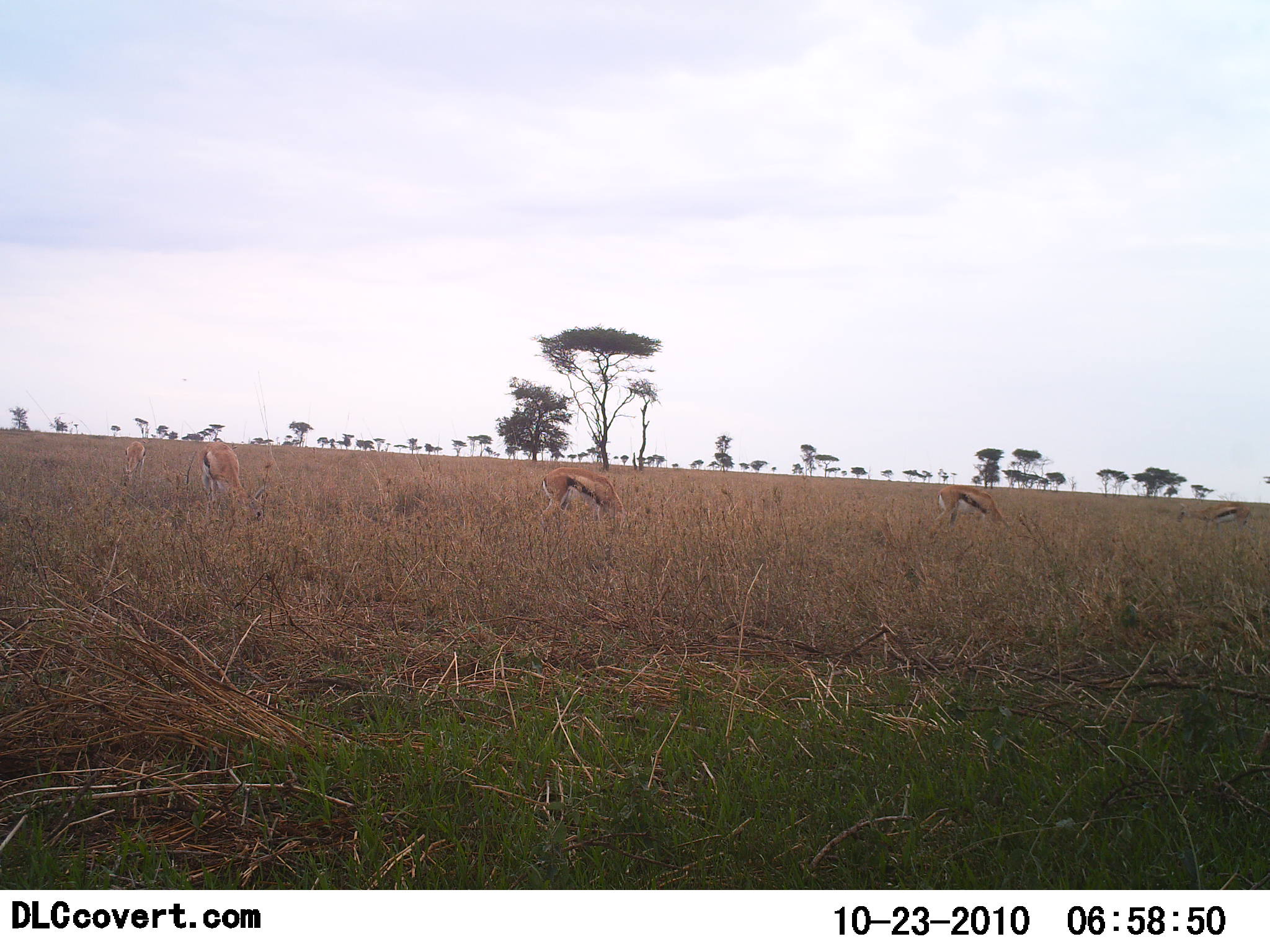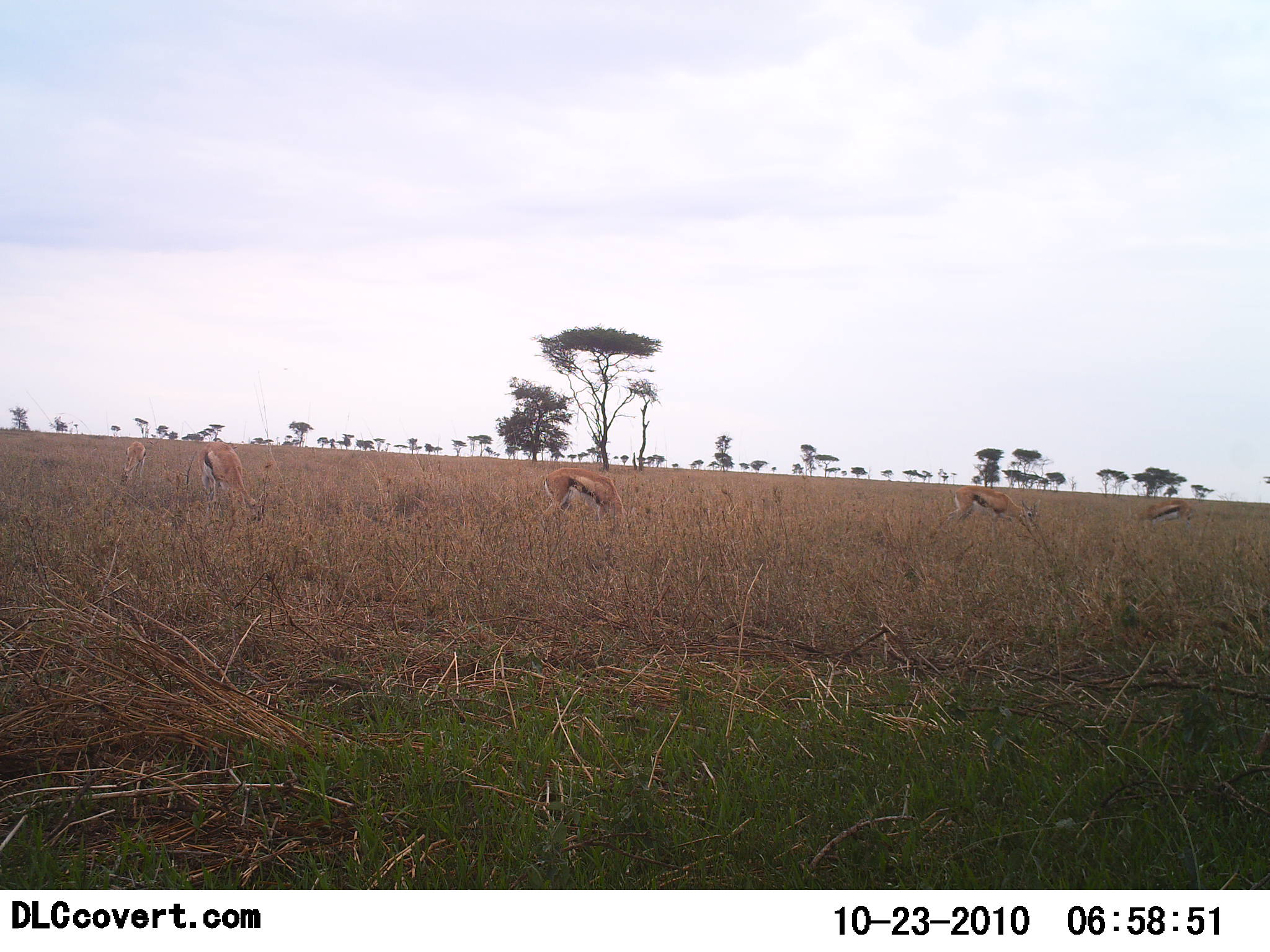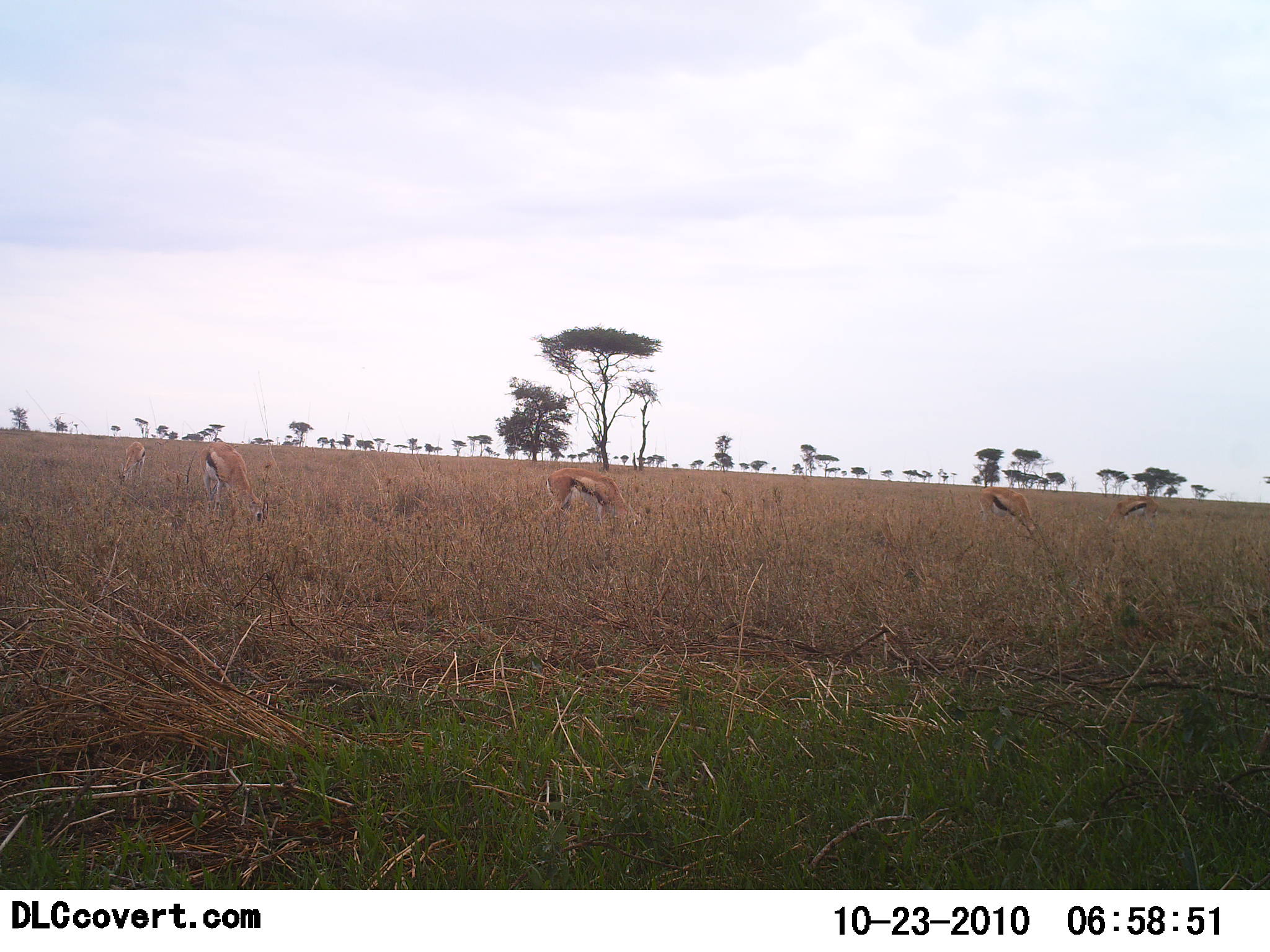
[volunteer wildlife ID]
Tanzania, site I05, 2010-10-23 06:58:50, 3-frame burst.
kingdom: Animalia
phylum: Chordata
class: Mammalia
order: Artiodactyla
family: Bovidae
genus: Eudorcas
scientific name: Eudorcas thomsonii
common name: thomson's gazelle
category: gazellethomsons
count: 5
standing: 24%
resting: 0%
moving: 29%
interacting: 0%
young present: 0%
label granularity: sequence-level